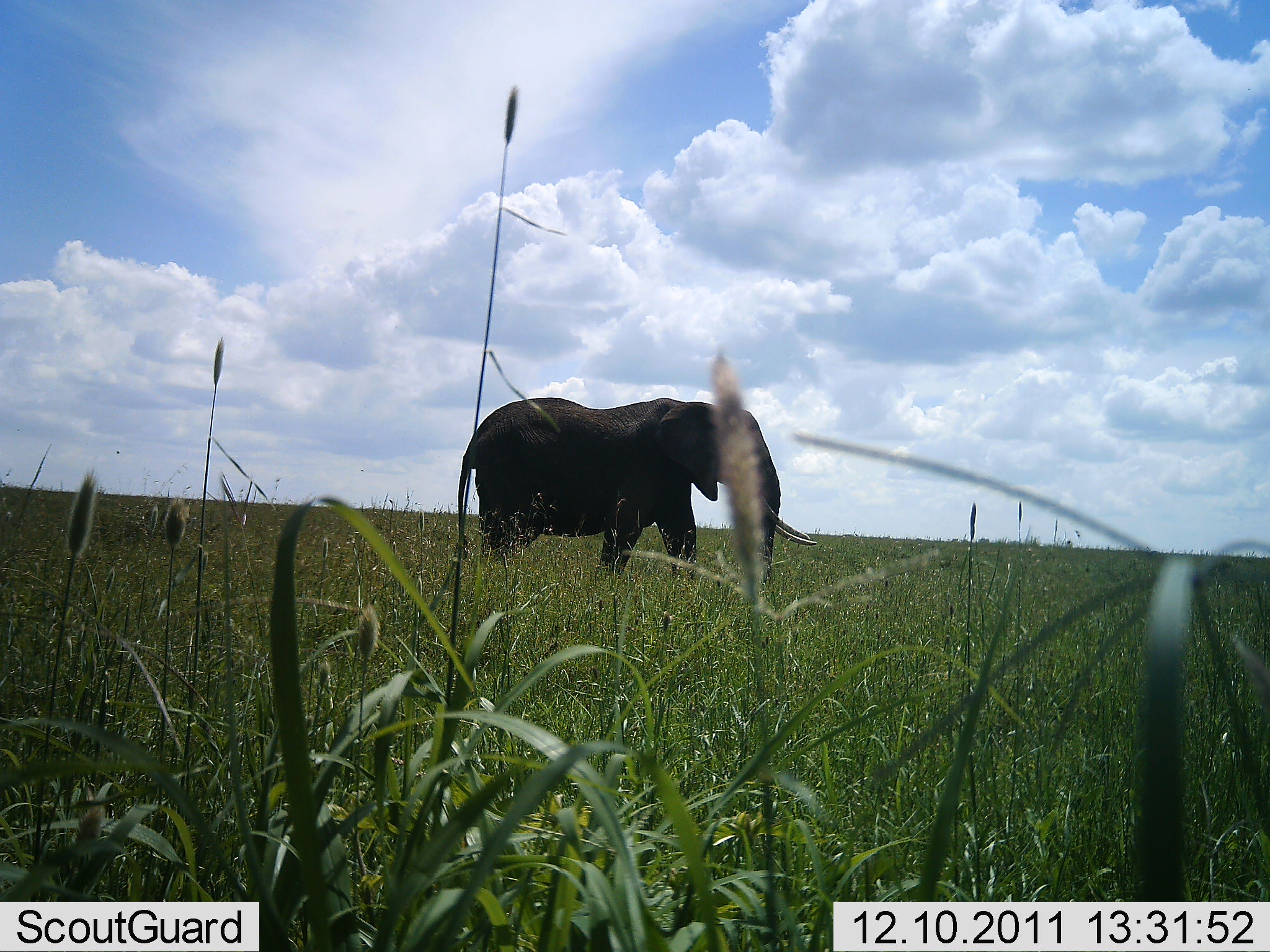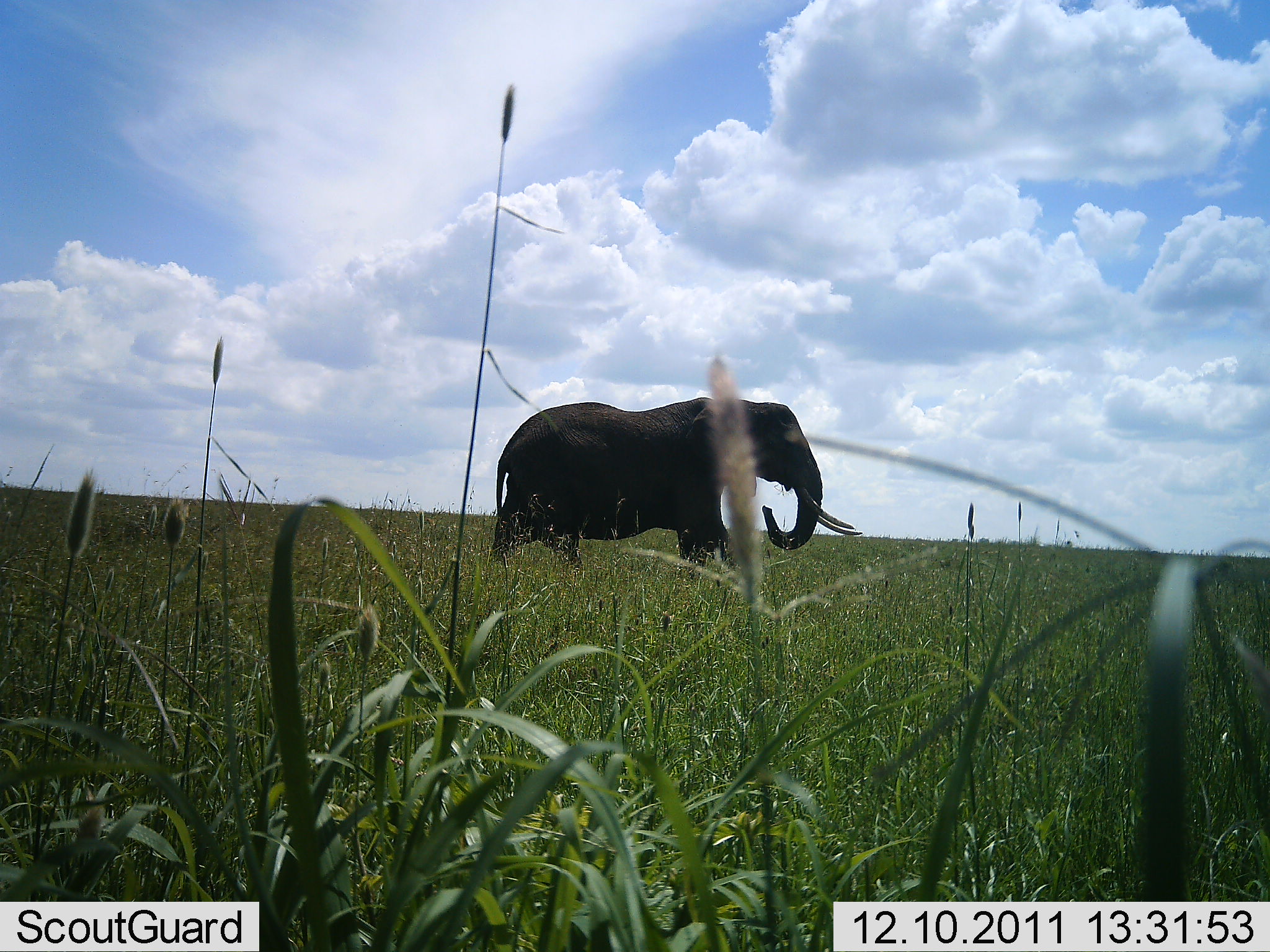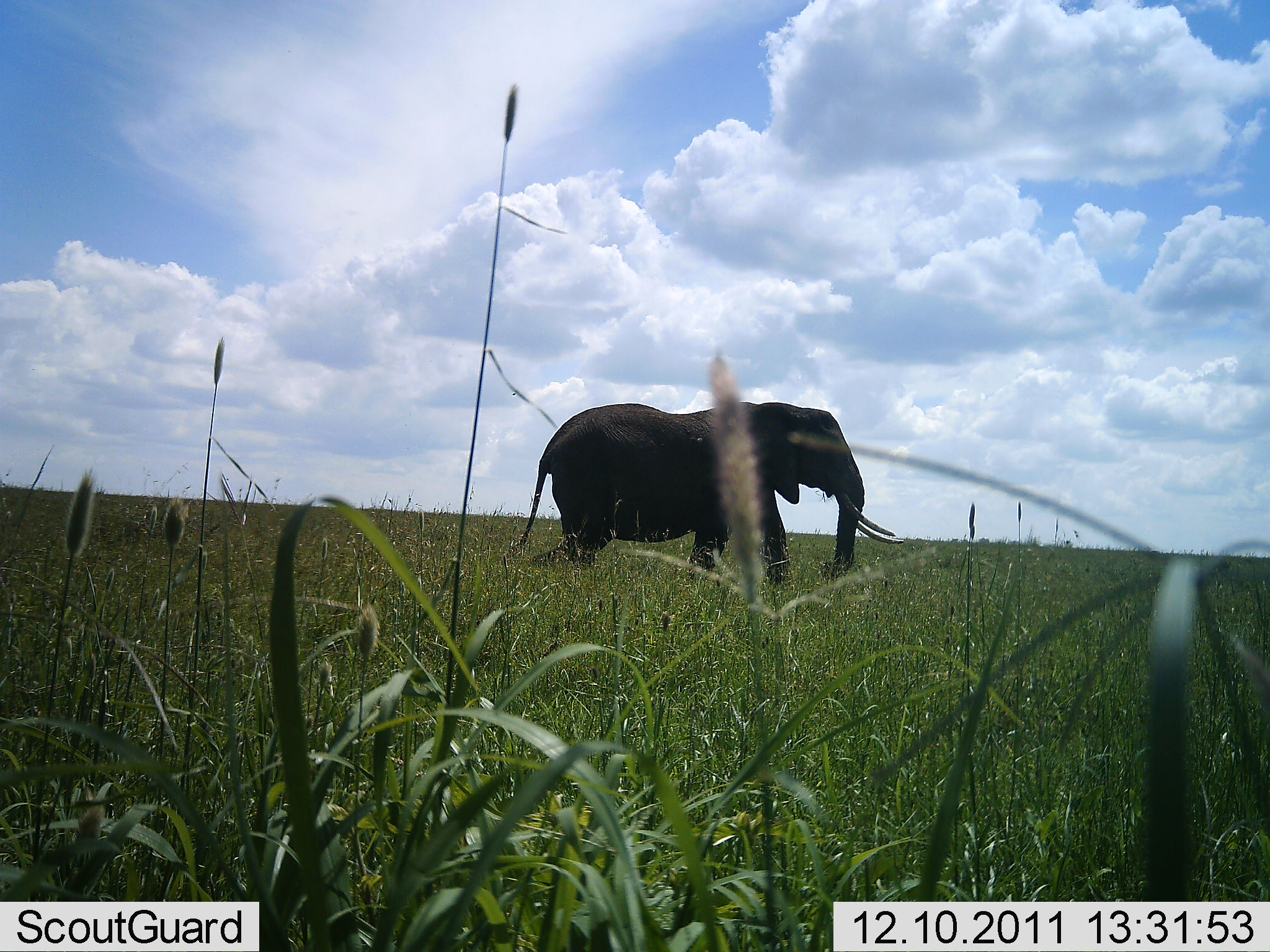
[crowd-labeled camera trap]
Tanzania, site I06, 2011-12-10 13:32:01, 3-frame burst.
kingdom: Animalia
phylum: Chordata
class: Mammalia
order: Proboscidea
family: Elephantidae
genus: Loxodonta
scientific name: Loxodonta africana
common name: african bush elephant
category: elephant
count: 1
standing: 12%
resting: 0%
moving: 94%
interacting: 0%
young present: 0%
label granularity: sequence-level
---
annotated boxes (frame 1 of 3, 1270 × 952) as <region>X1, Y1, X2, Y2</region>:
animal: <region>455, 397, 818, 584</region>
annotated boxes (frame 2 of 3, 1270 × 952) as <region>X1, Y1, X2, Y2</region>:
animal: <region>492, 393, 865, 567</region>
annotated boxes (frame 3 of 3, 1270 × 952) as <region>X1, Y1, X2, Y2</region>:
animal: <region>516, 400, 902, 578</region>